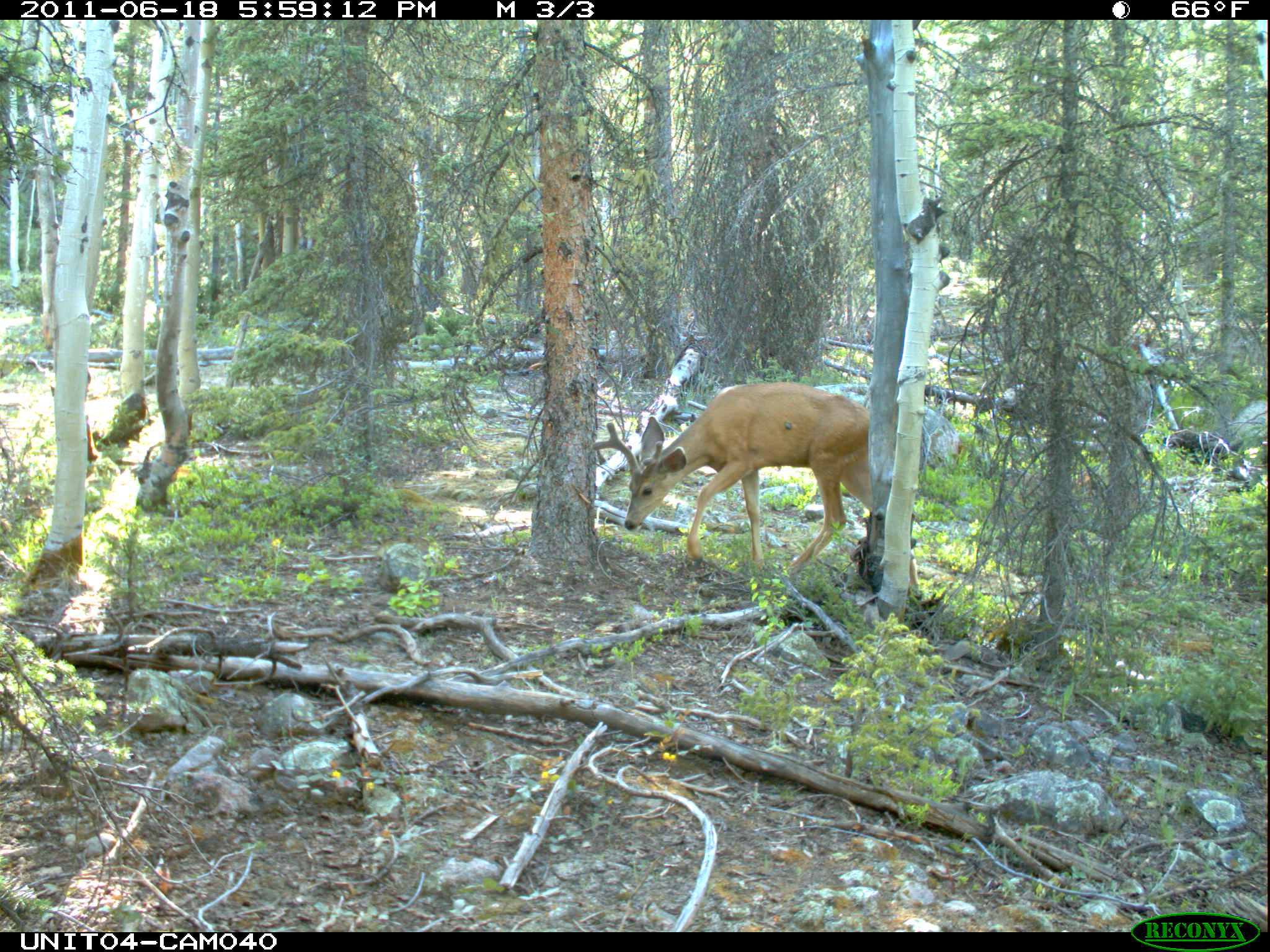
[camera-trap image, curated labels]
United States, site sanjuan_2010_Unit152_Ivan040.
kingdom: Animalia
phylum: Chordata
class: Mammalia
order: Artiodactyla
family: Cervidae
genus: Odocoileus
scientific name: Odocoileus hemionus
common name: mule deer